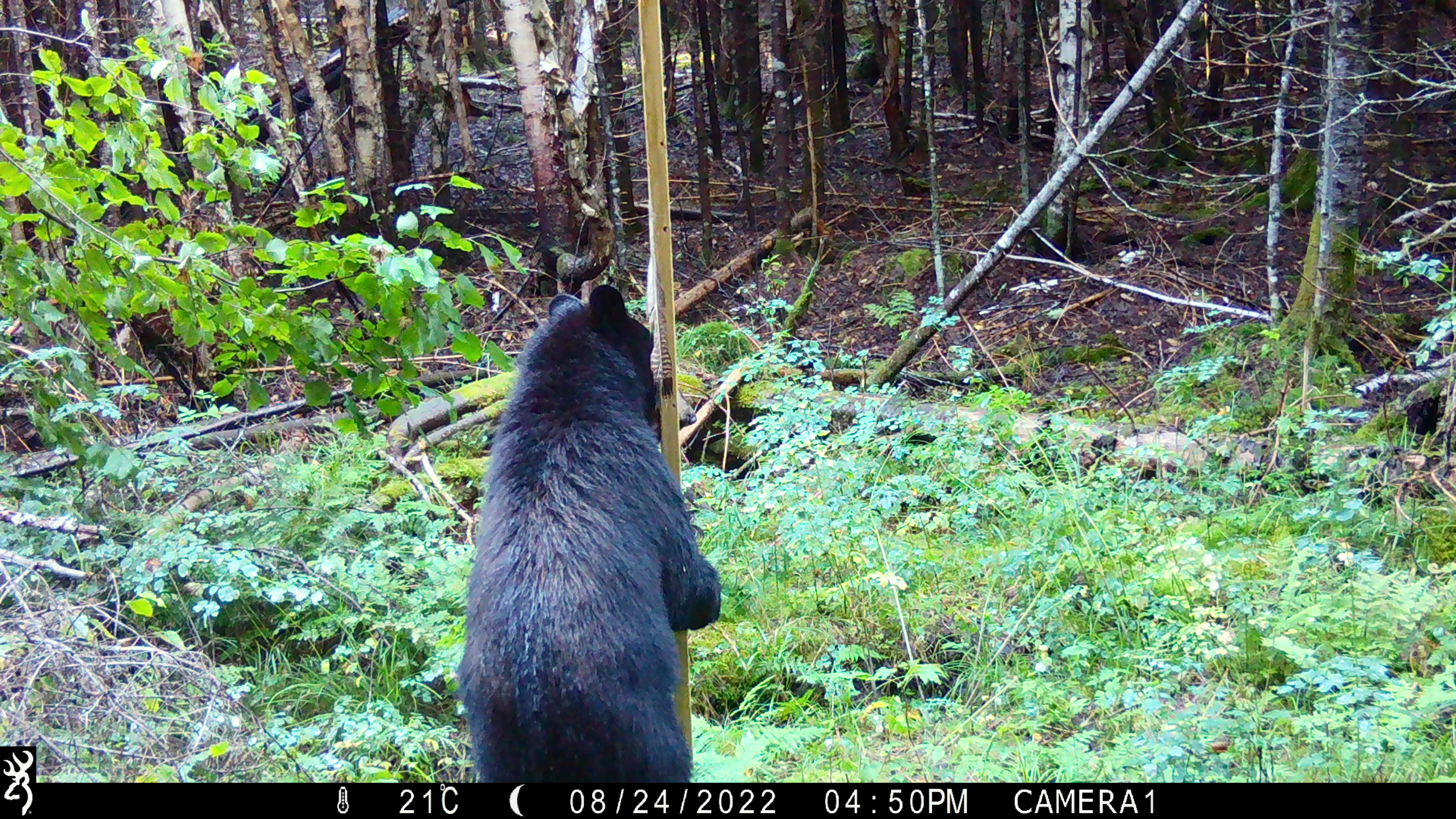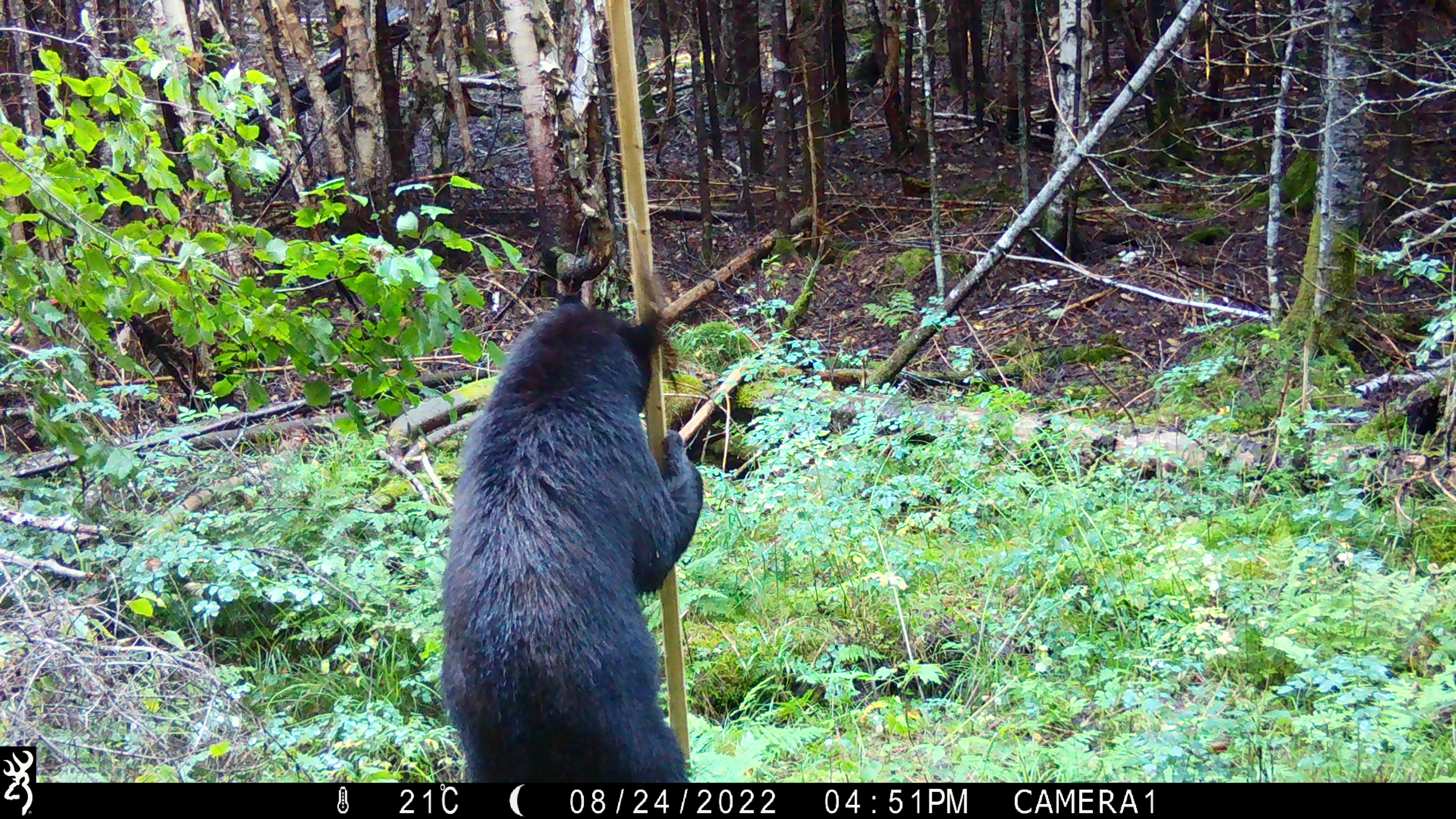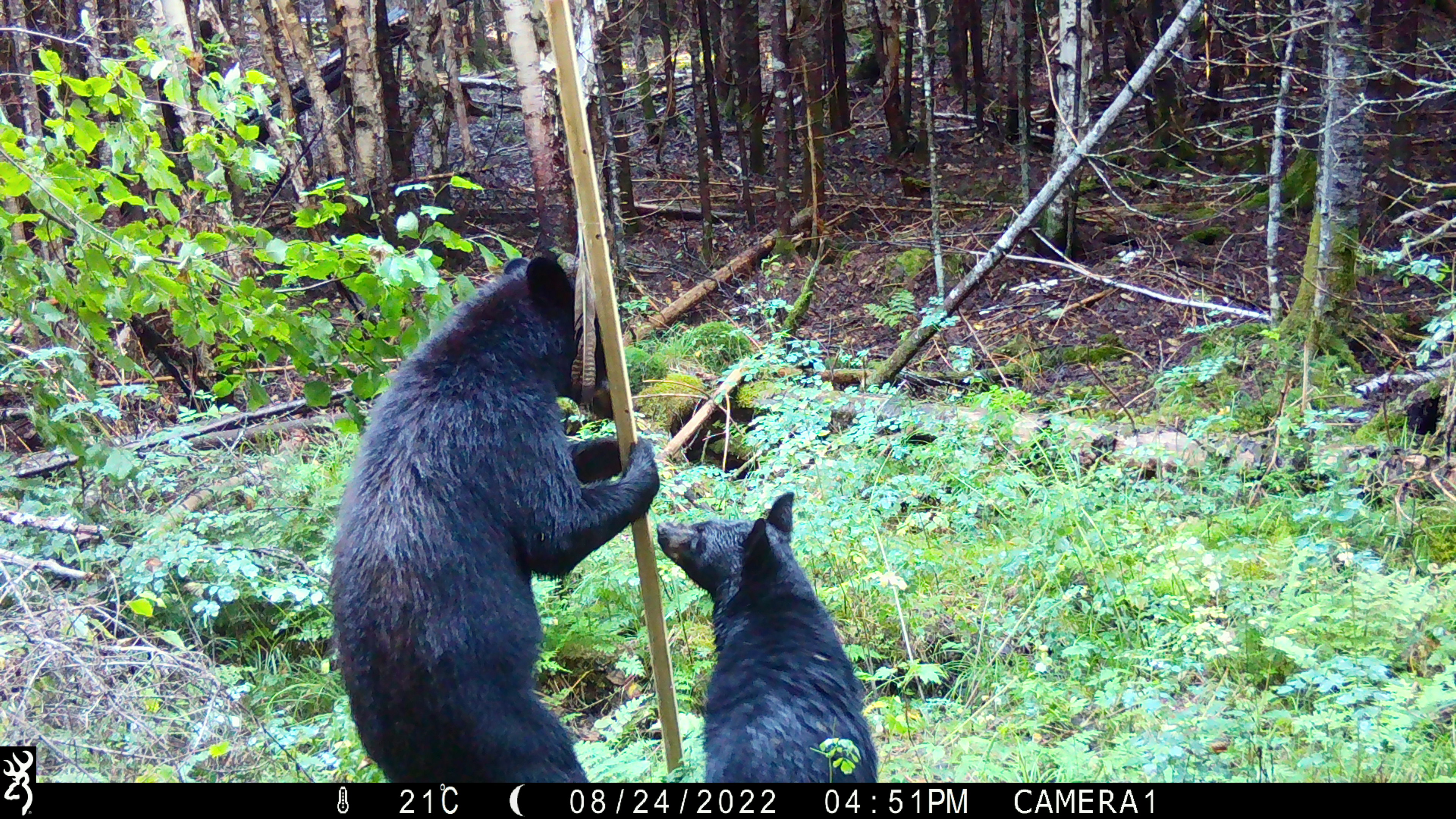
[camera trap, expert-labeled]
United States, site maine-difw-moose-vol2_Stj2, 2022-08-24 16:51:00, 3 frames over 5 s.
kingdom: Animalia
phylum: Chordata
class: Mammalia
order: Carnivora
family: Ursidae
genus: Ursus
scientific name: Ursus americanus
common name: black bear